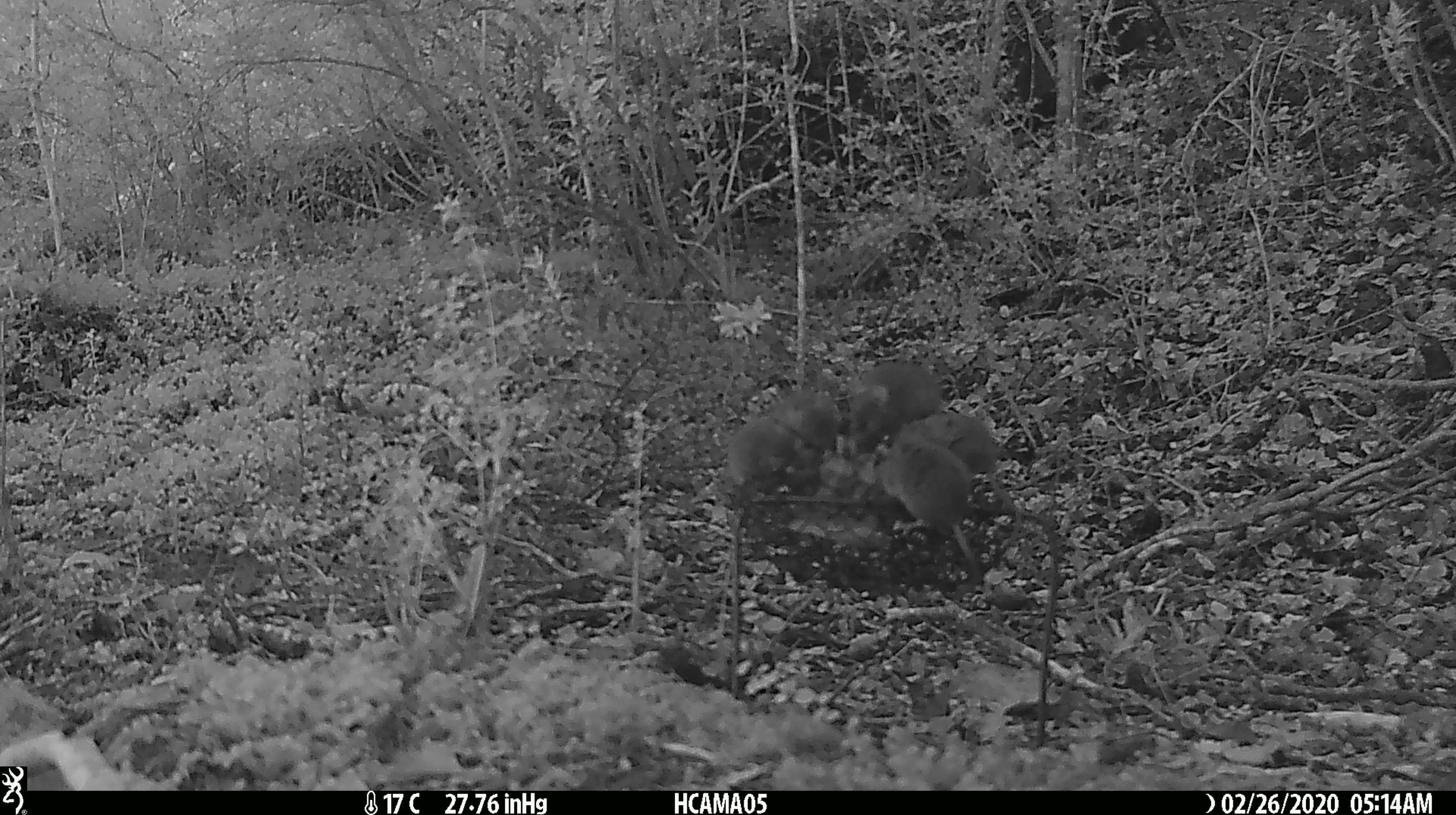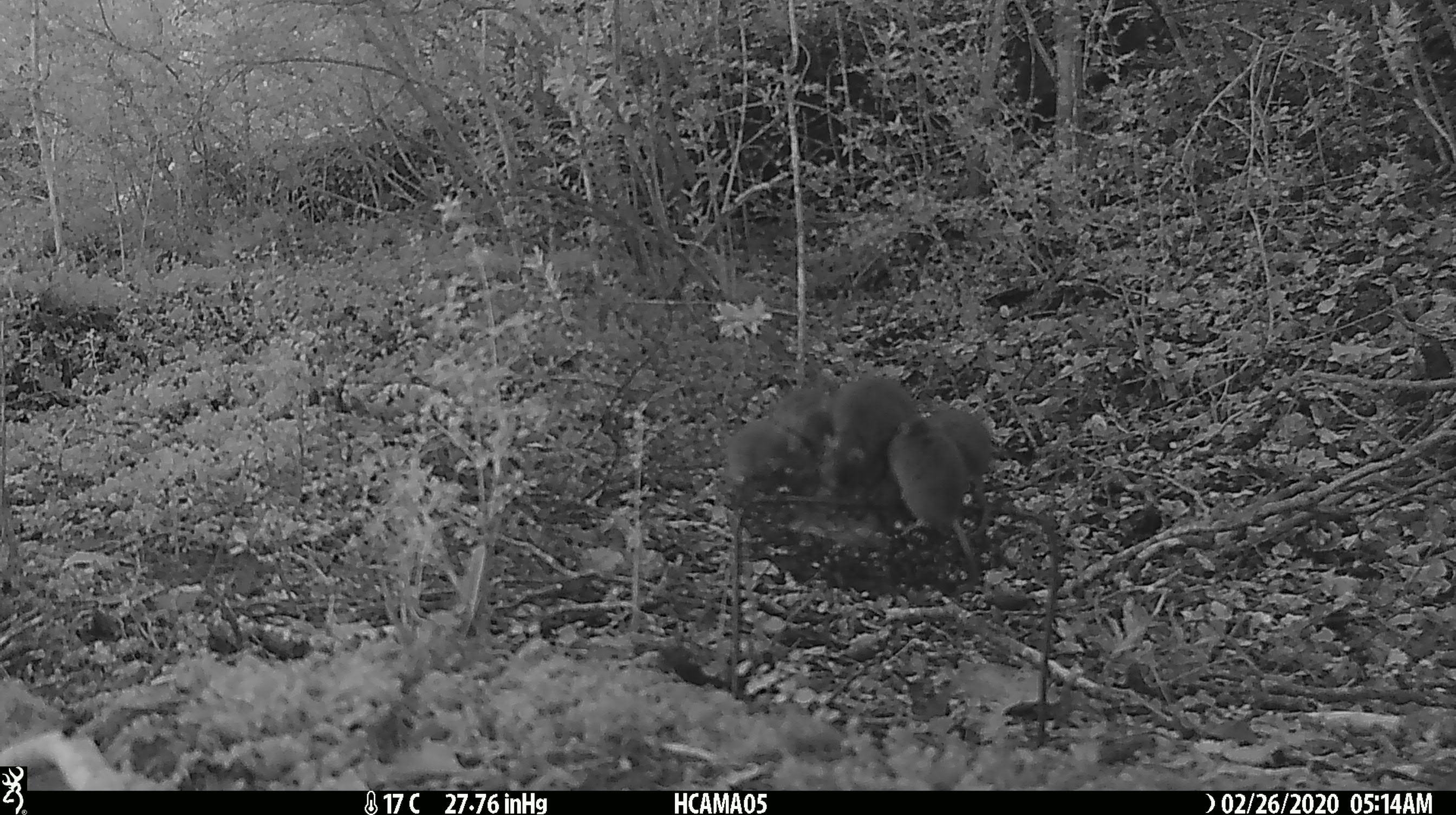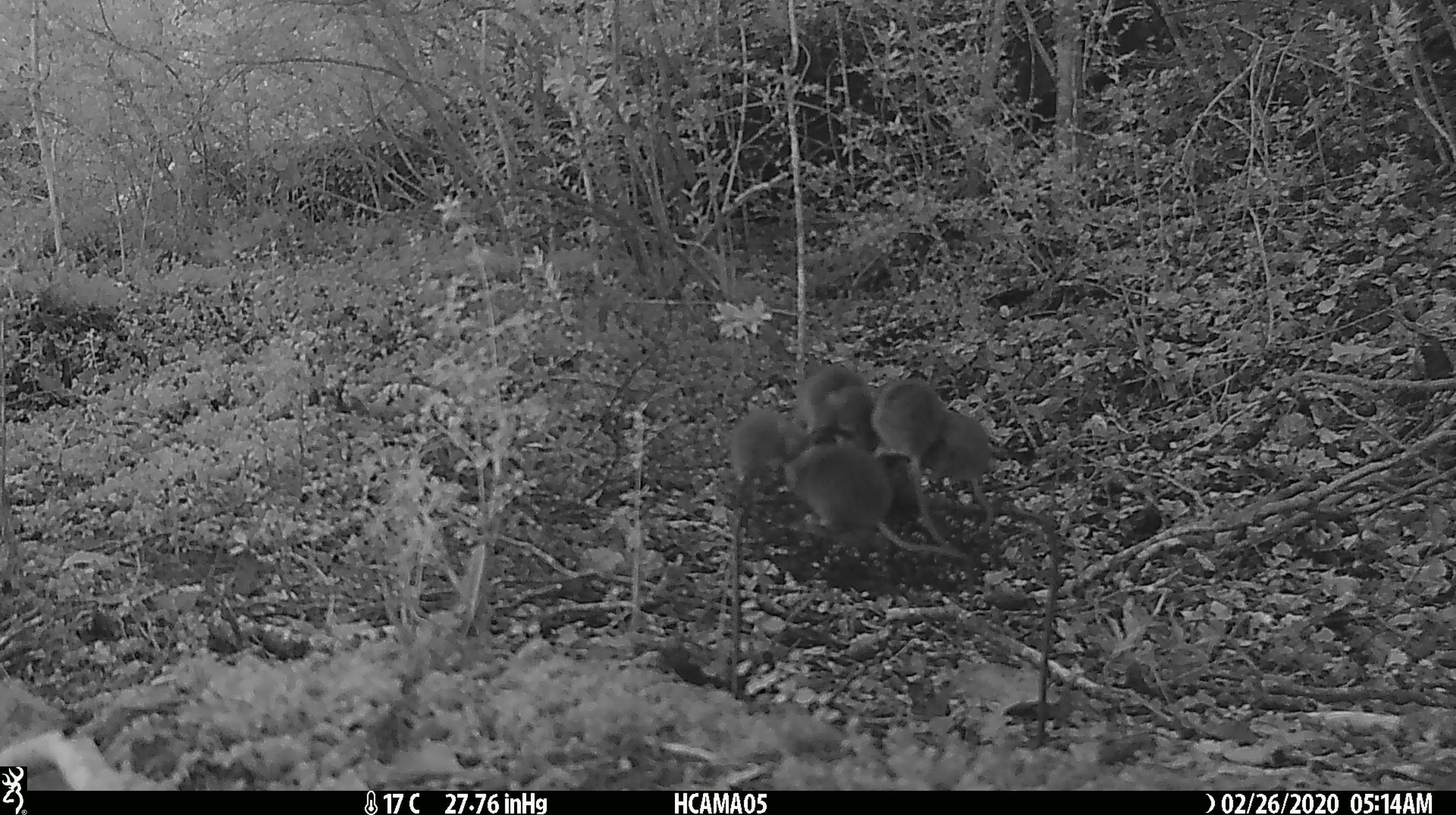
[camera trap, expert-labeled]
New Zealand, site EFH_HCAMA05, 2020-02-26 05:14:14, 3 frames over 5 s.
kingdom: Animalia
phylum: Chordata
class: Mammalia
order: Rodentia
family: Muridae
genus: Mus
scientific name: Mus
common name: mouse